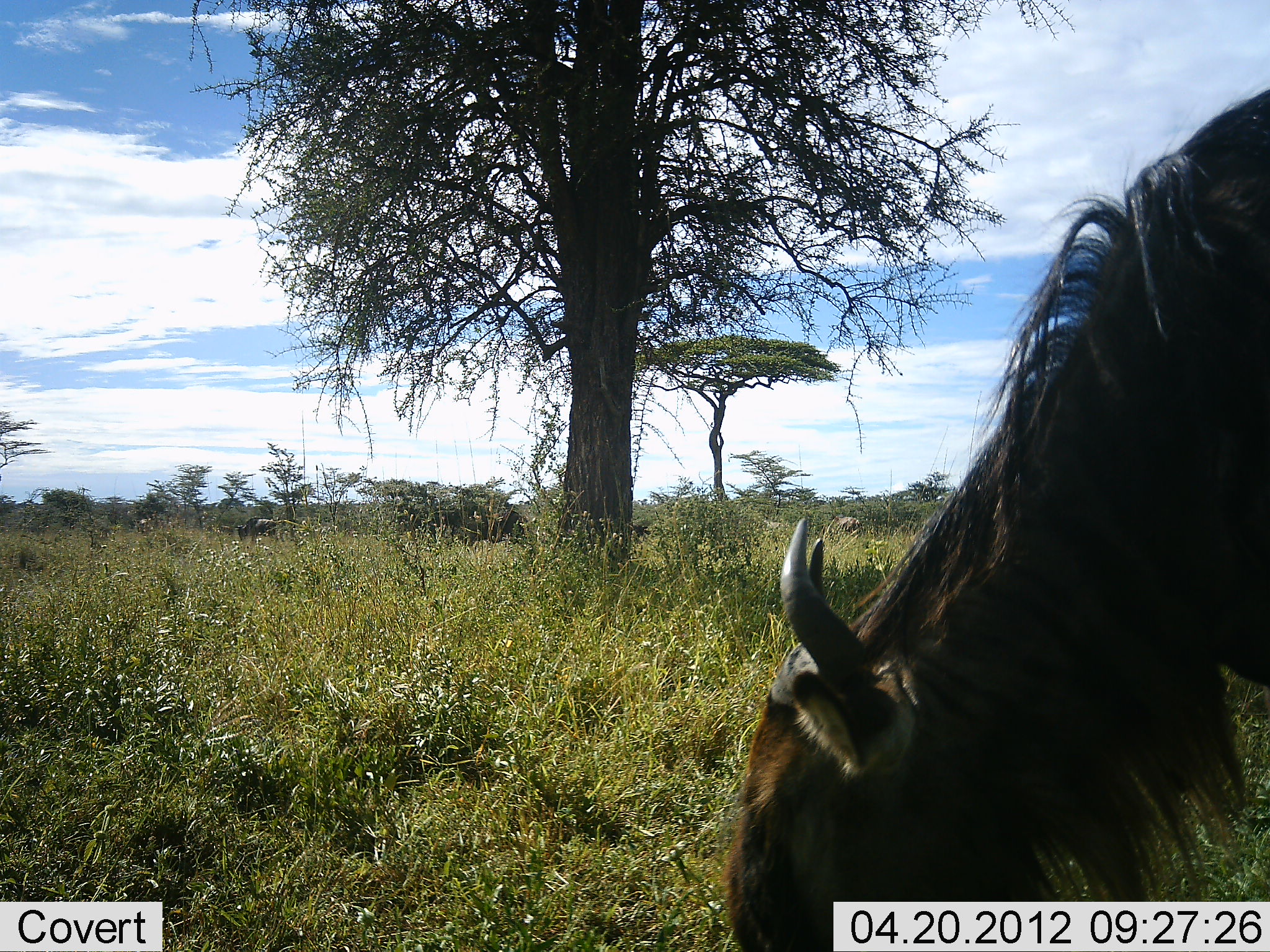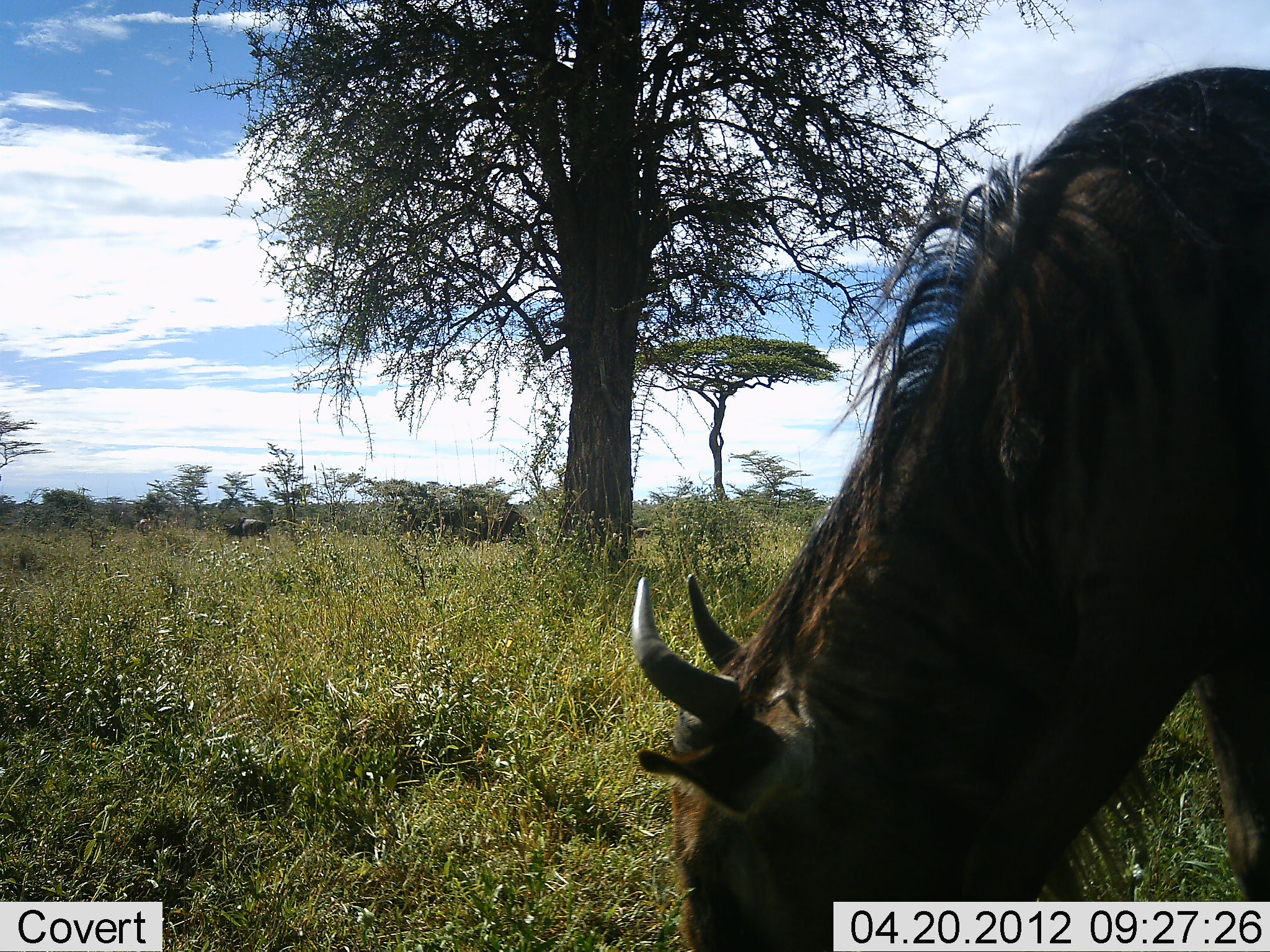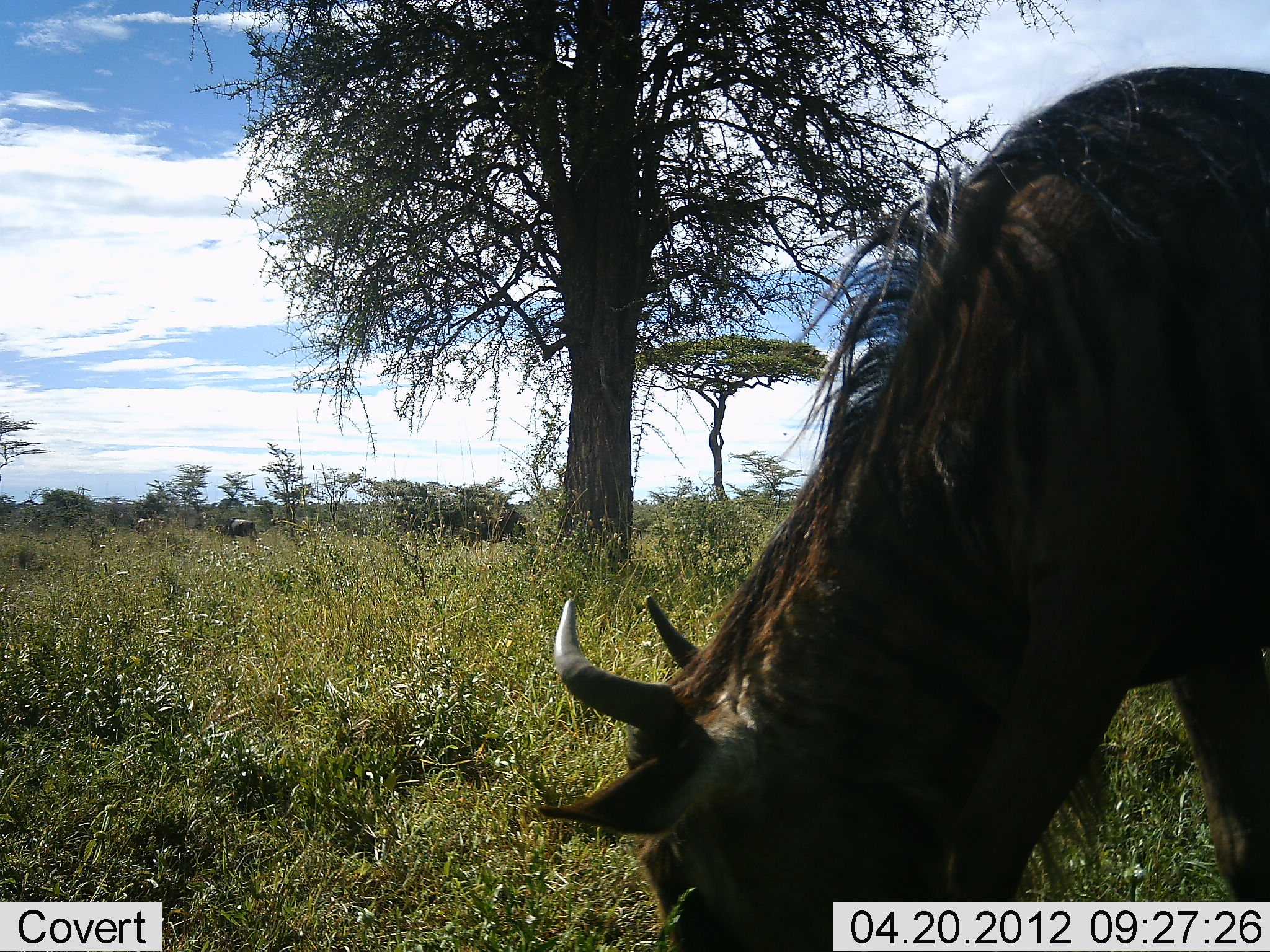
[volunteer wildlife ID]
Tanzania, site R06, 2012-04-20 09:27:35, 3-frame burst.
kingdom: Animalia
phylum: Chordata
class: Mammalia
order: Artiodactyla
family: Bovidae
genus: Connochaetes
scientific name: Connochaetes taurinus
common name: blue wildebeest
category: wildebeest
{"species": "wildebeest (blue wildebeest) (Connochaetes taurinus)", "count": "2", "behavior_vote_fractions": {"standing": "0%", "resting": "0%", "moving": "38%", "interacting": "0%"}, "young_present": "0%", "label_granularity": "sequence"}